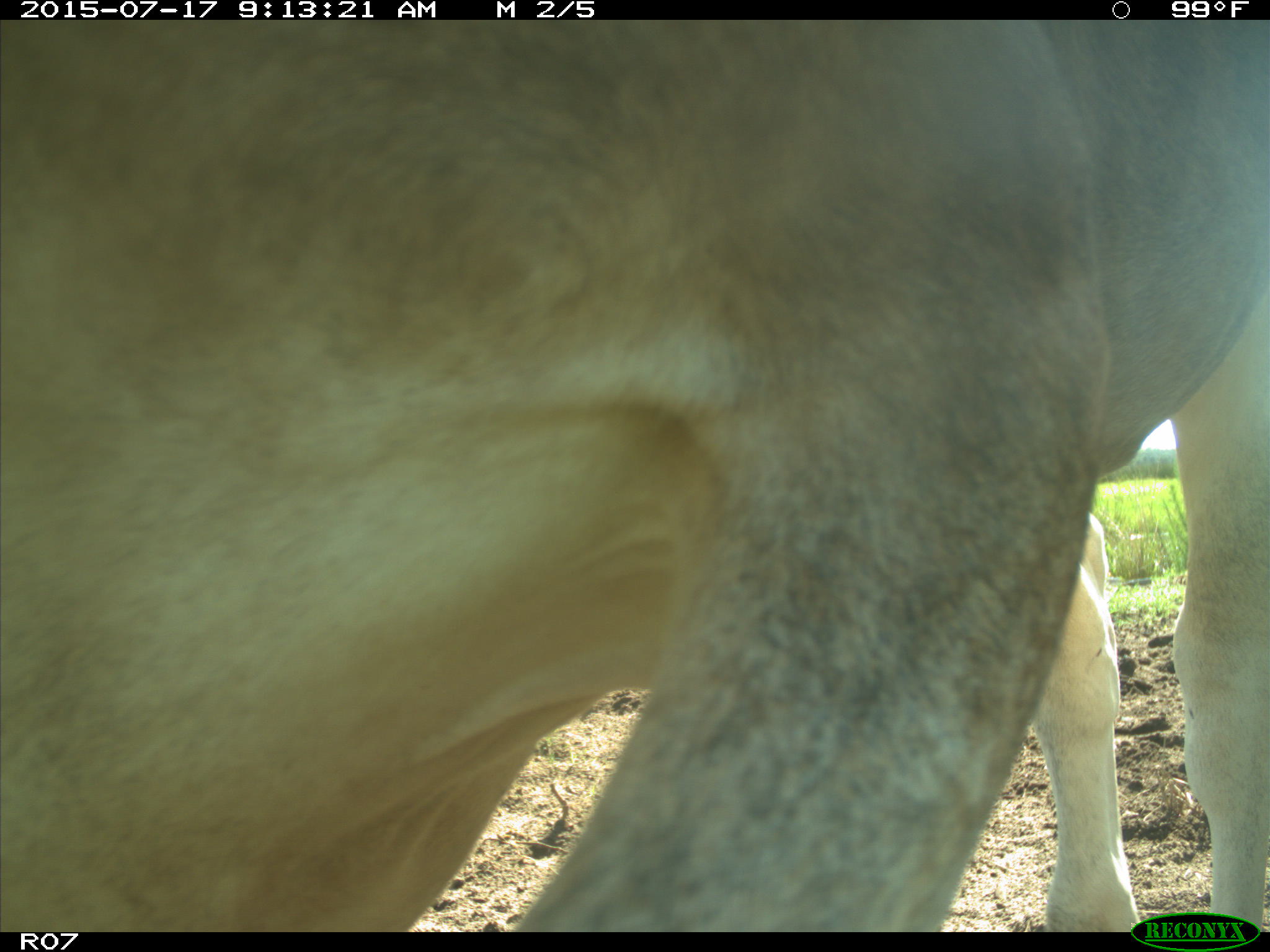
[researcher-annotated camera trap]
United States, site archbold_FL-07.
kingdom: Animalia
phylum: Chordata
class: Mammalia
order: Artiodactyla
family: Bovidae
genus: Bos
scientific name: Bos taurus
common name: domestic cow